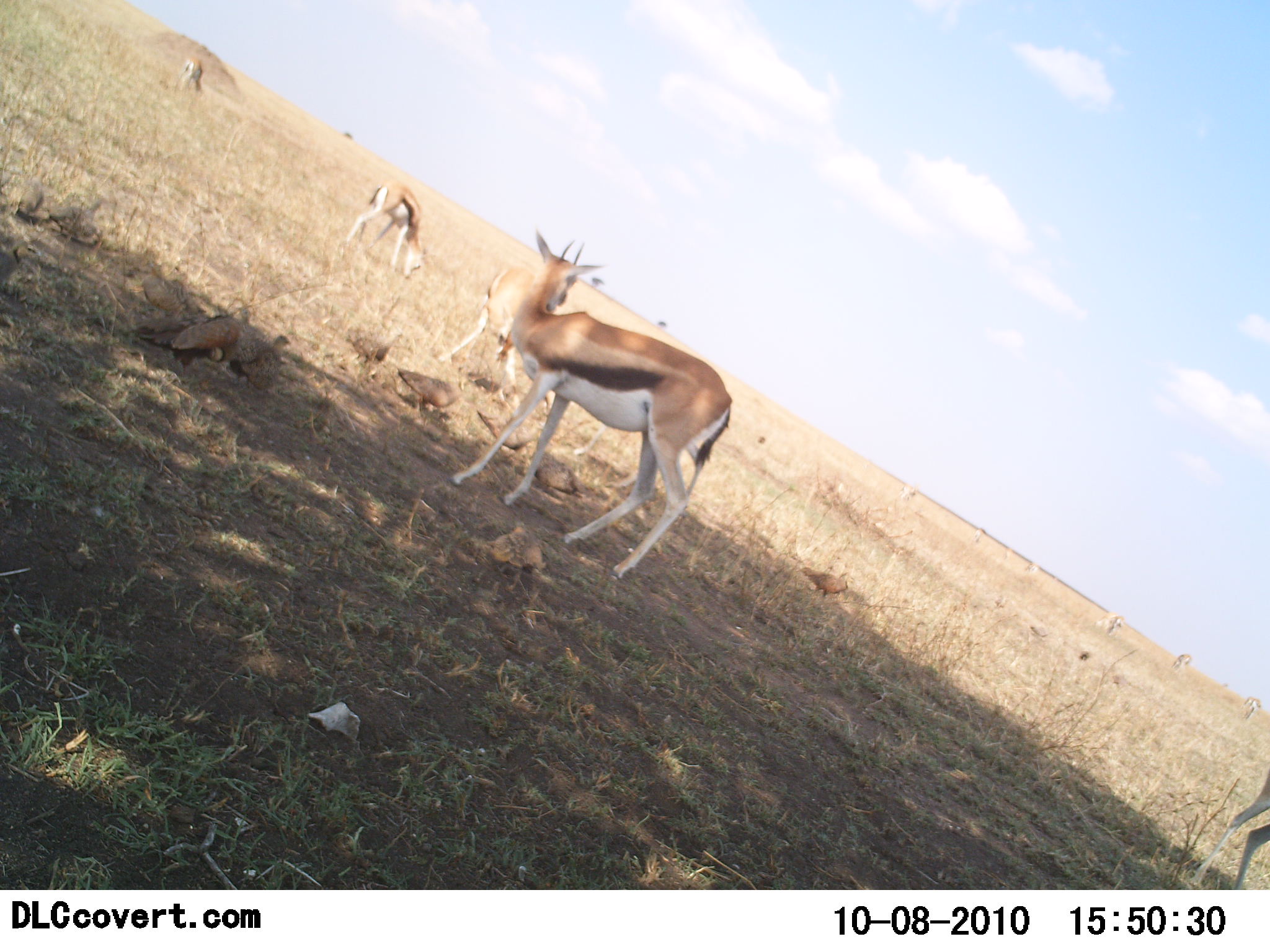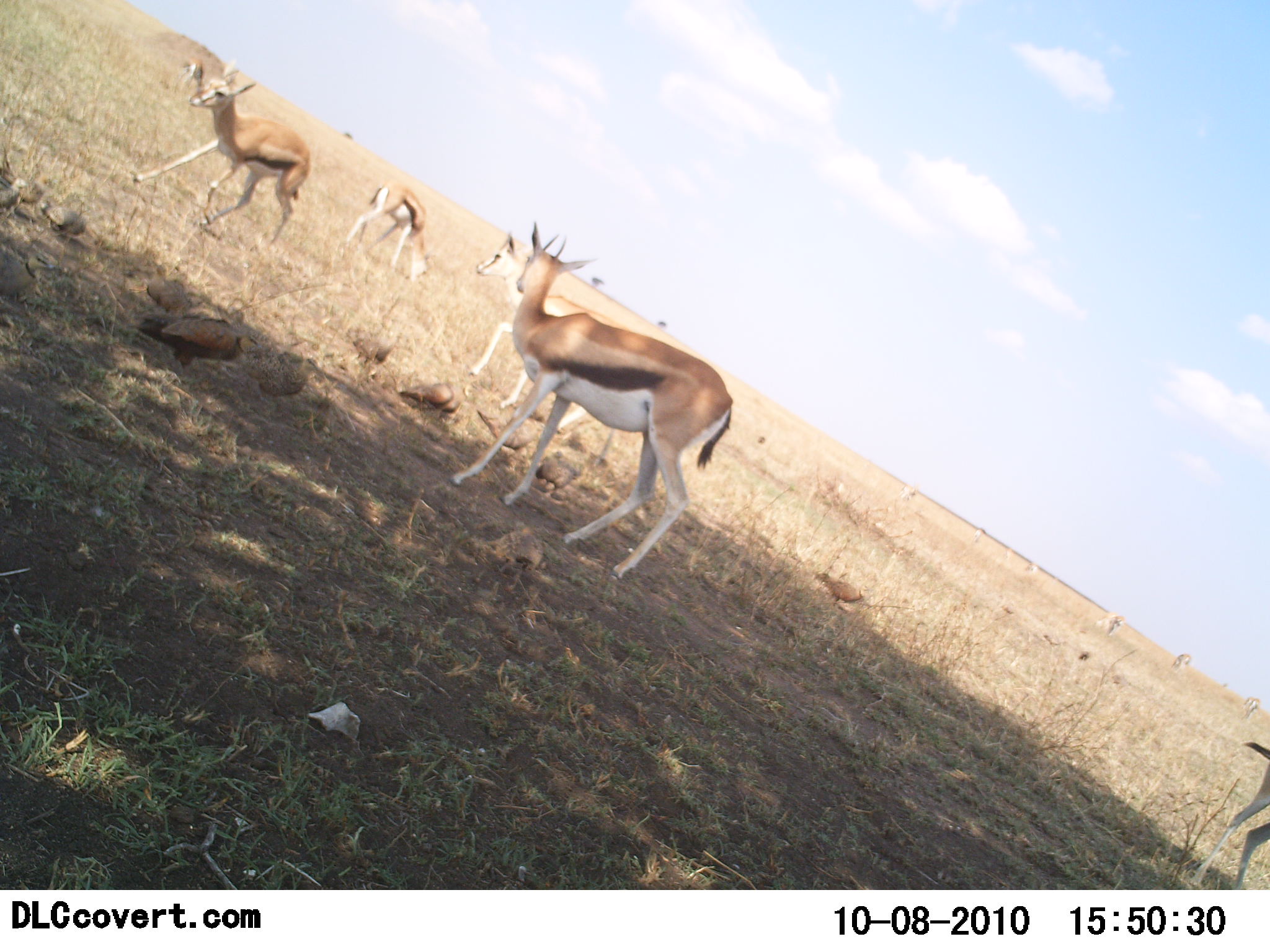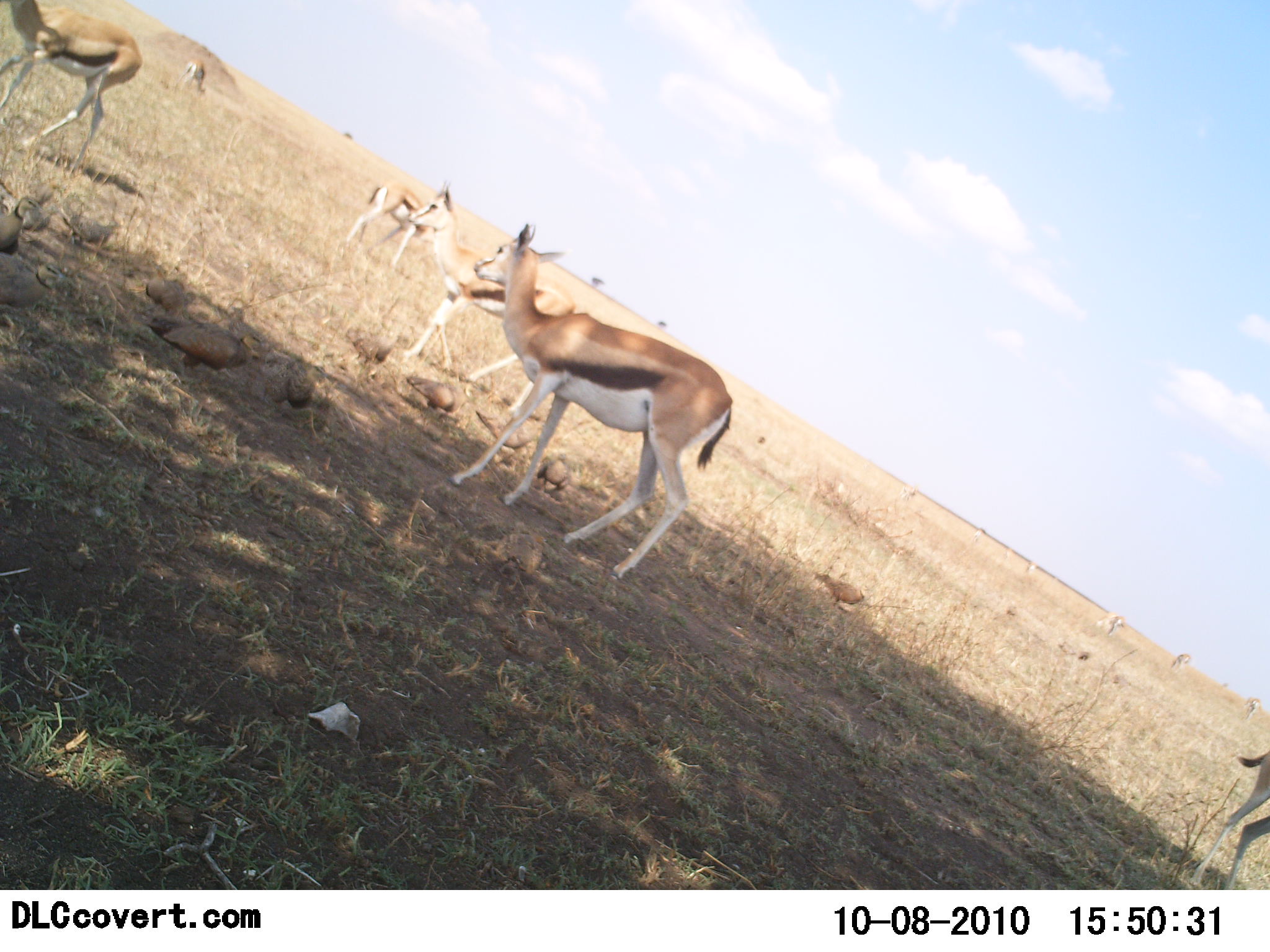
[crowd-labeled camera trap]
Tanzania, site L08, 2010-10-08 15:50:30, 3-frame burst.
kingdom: Animalia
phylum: Chordata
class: Mammalia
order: Artiodactyla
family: Bovidae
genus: Eudorcas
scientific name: Eudorcas thomsonii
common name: thomson's gazelle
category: gazellethomsons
Gazellethomsons (thomson's gazelle) (Eudorcas thomsonii), count 6. Behavior (volunteer vote fractions): standing 79%, resting 0%, moving 58%, interacting 0%. Young present (vote fraction): 0%. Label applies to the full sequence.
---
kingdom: Animalia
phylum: Chordata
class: Aves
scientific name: Aves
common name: bird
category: otherbird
Otherbird (bird) (Aves), count 11-50. Behavior (volunteer vote fractions): standing 45%, resting 0%, moving 55%, interacting 9%. Young present (vote fraction): 0%. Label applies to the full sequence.